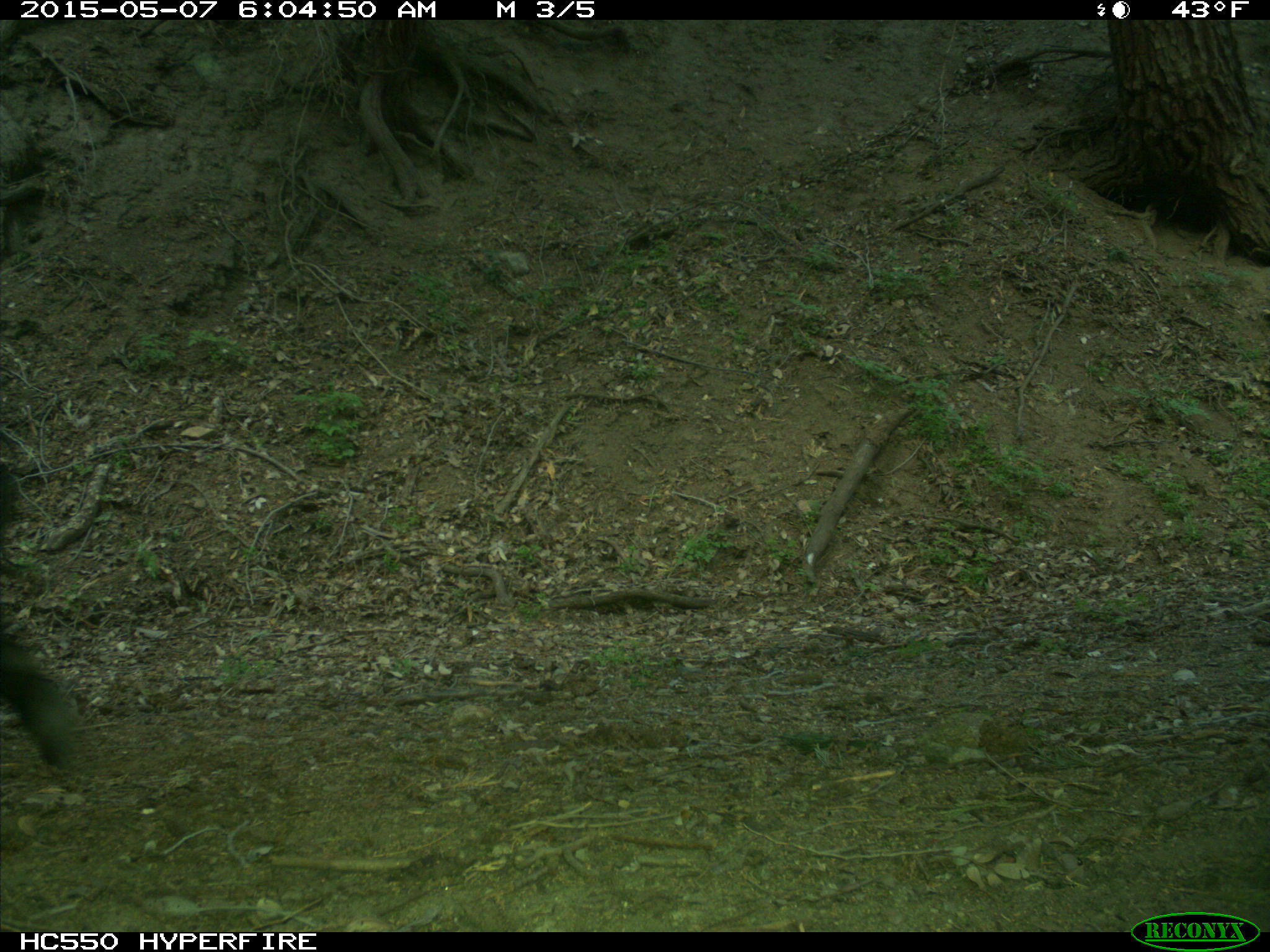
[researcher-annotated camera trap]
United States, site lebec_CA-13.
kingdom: Animalia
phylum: Chordata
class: Mammalia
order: Artiodactyla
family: Bovidae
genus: Bos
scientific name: Bos taurus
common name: domestic cow